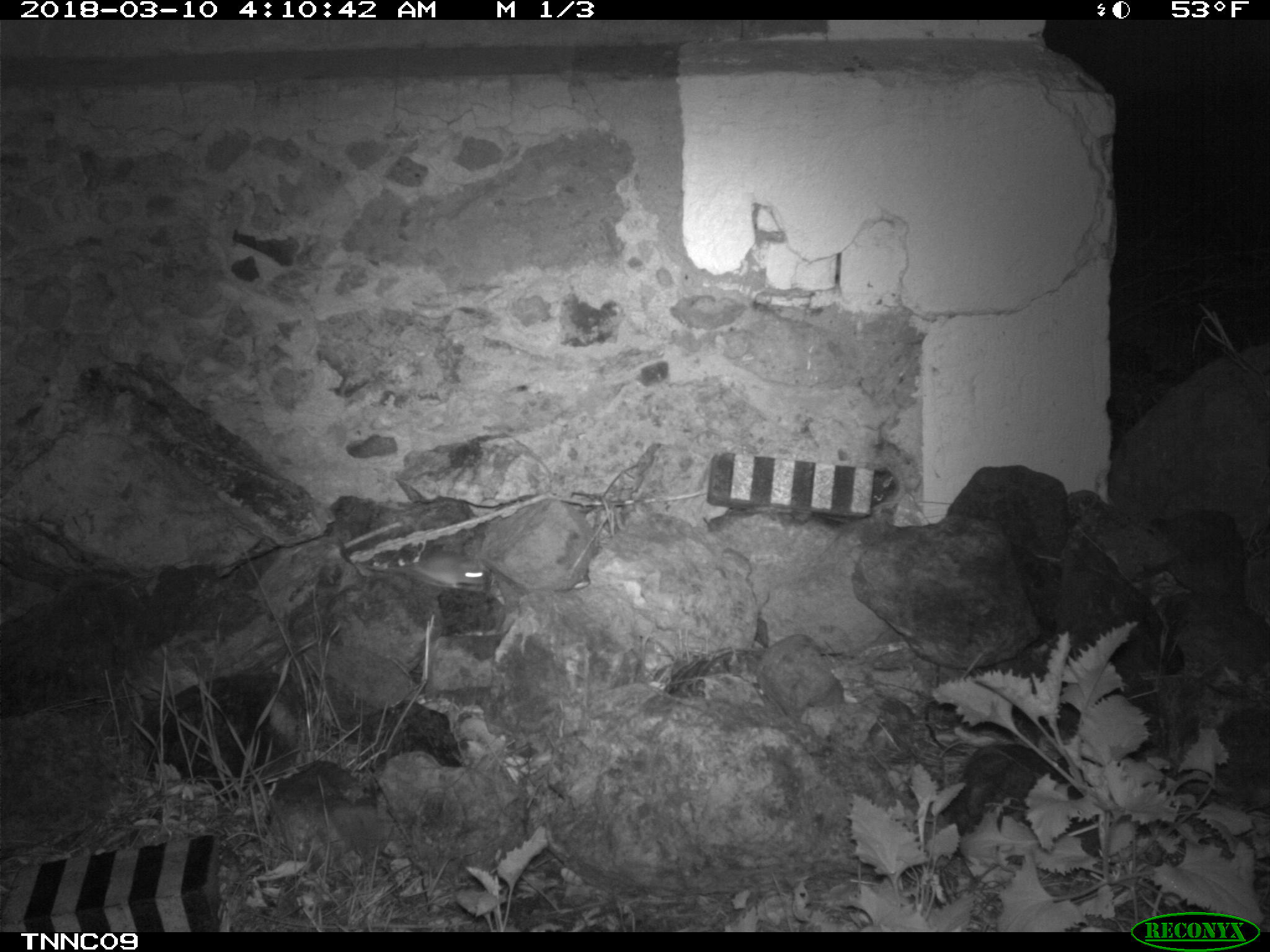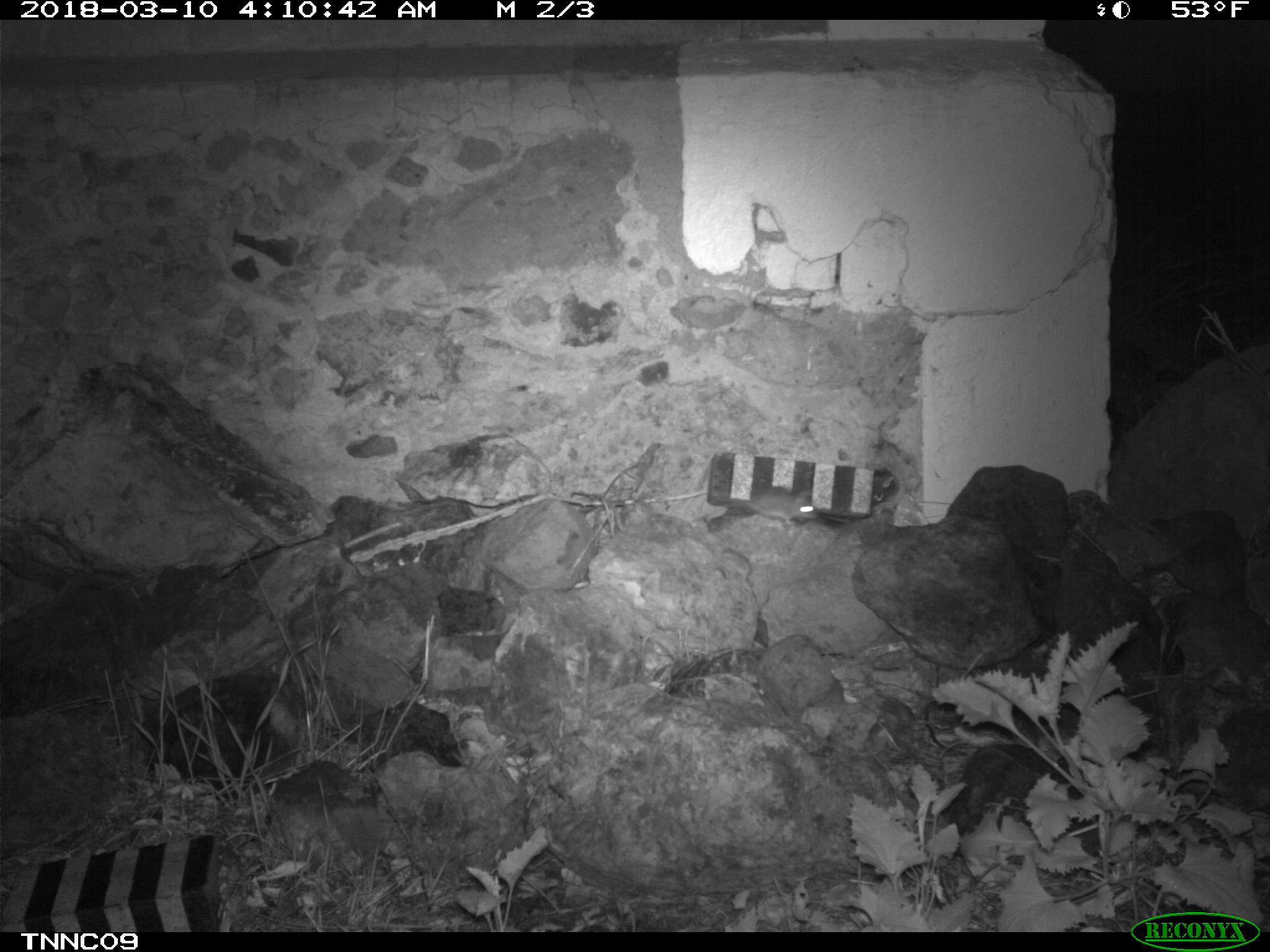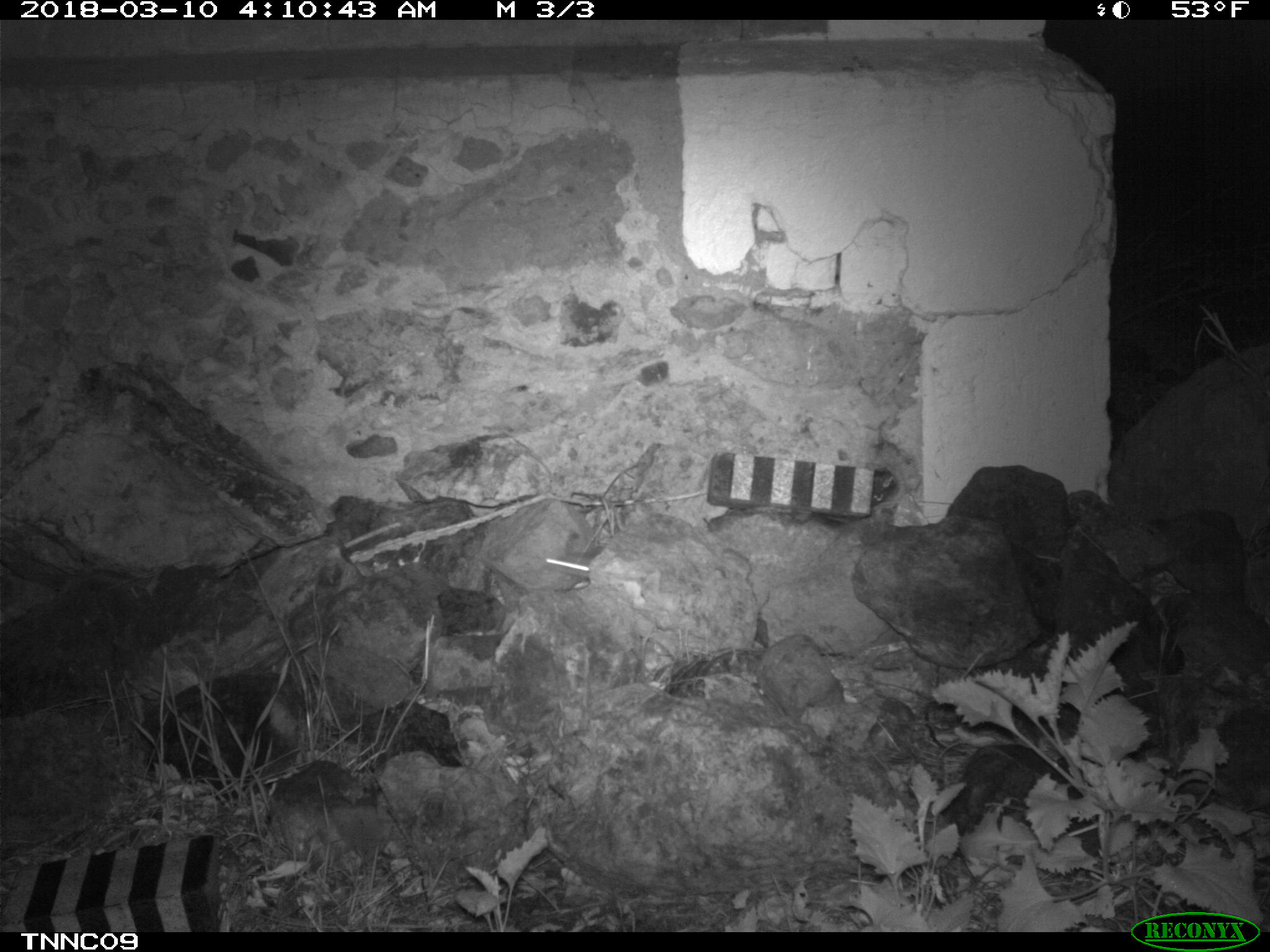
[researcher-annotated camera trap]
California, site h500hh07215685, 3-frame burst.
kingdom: Animalia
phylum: Chordata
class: Mammalia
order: Rodentia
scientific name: Rodentia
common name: rodent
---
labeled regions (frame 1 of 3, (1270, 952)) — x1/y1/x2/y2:
rodent: 412/549/486/590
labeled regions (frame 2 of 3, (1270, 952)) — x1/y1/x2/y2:
rodent: 726/485/821/524